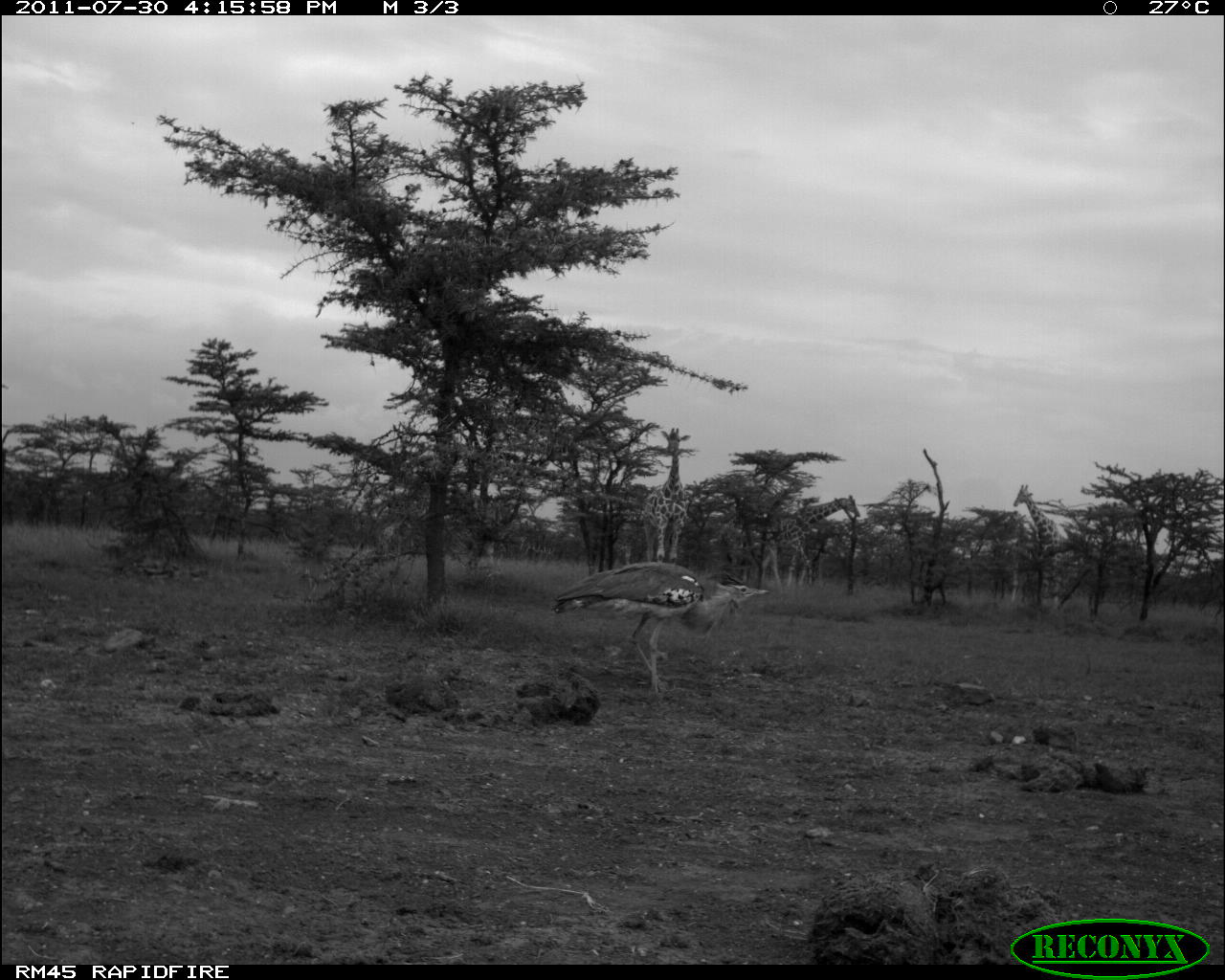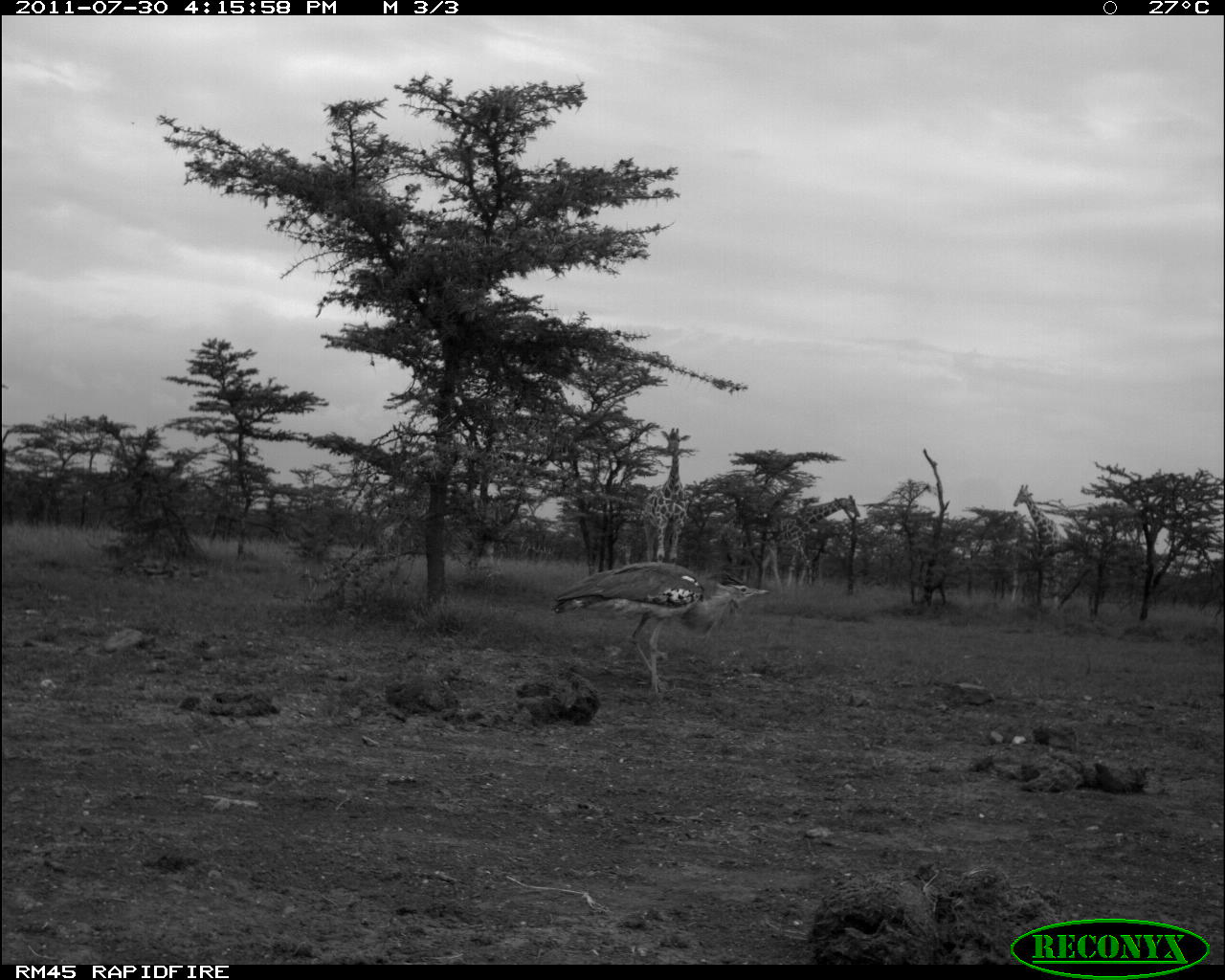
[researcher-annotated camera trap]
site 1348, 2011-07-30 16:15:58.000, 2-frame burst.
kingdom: Animalia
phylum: Chordata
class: Aves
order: Otidiformes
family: Otididae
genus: Ardeotis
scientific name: Ardeotis kori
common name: kori bustard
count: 1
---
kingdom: Animalia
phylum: Chordata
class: Mammalia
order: Artiodactyla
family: Giraffidae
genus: Giraffa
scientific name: Giraffa camelopardalis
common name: giraffe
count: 4